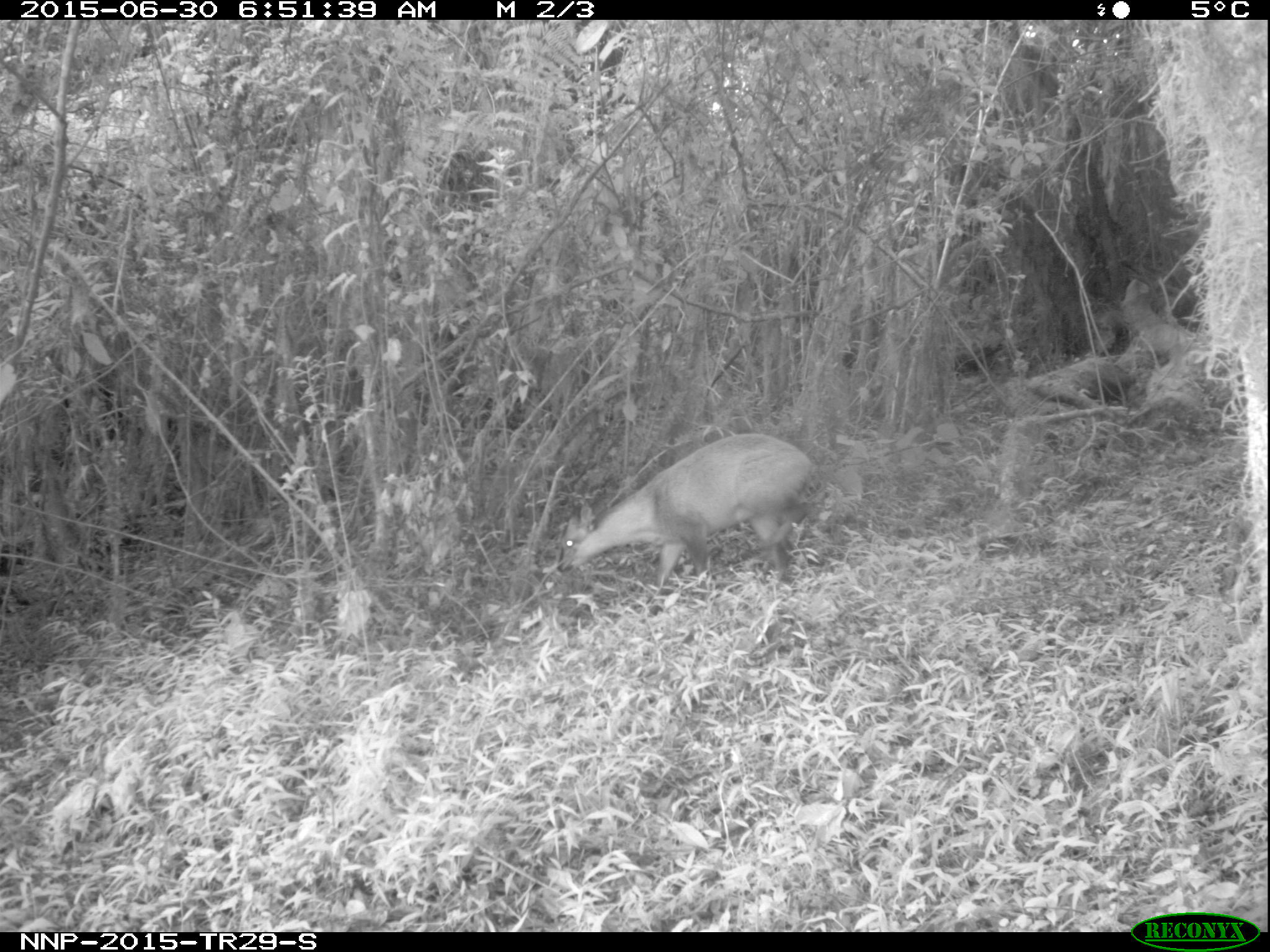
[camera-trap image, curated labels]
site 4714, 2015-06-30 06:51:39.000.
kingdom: Animalia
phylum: Chordata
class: Mammalia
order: Artiodactyla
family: Bovidae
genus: Cephalophus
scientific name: Cephalophus nigrifrons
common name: black-fronted duiker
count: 1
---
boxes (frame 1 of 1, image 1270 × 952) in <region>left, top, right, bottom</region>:
cephalophus nigrifrons: <region>554, 430, 825, 594</region>